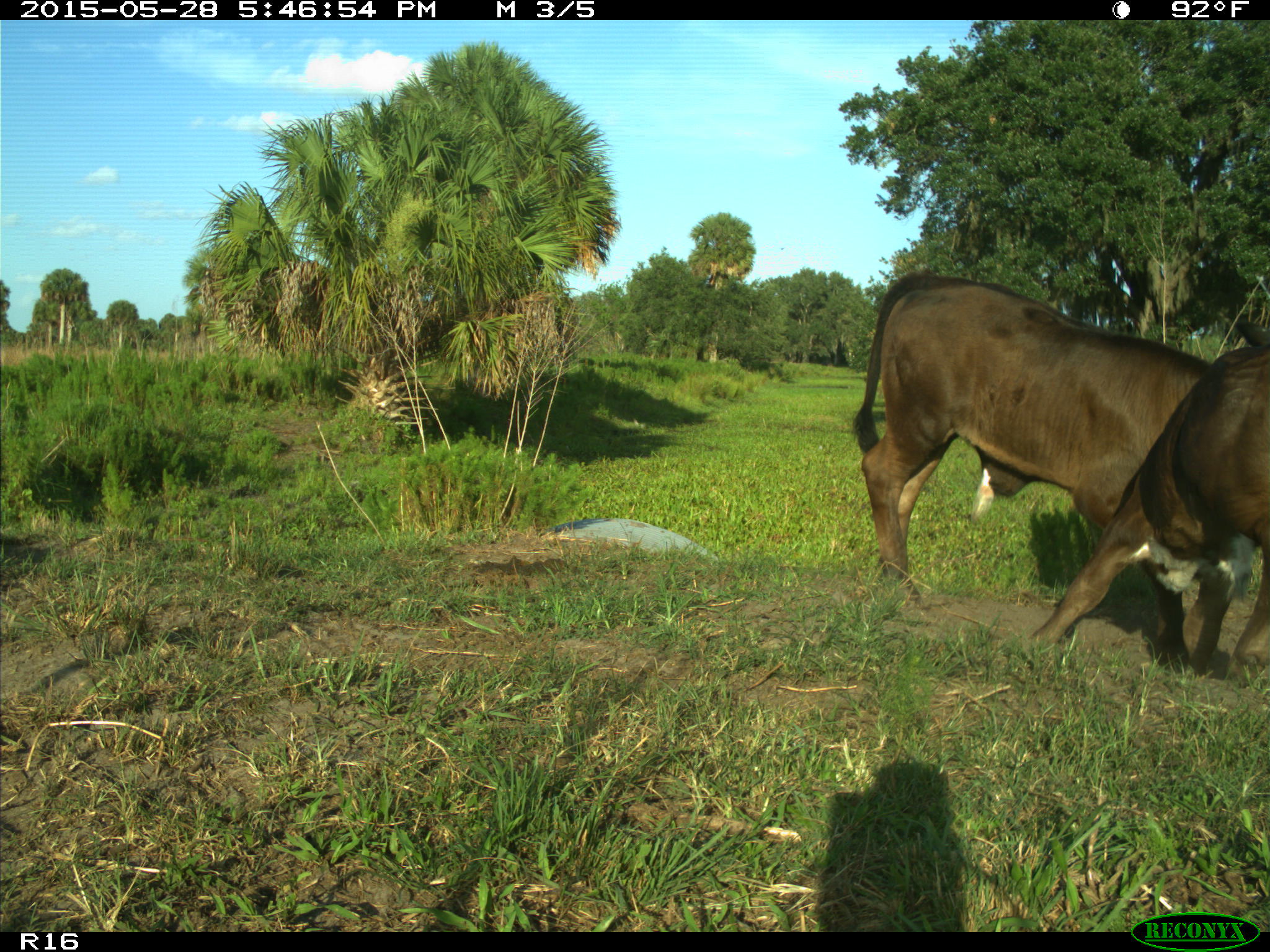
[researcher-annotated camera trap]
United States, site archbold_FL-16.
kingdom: Animalia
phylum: Chordata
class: Mammalia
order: Artiodactyla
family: Bovidae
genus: Bos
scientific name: Bos taurus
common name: domestic cow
Bos taurus (domestic cow).